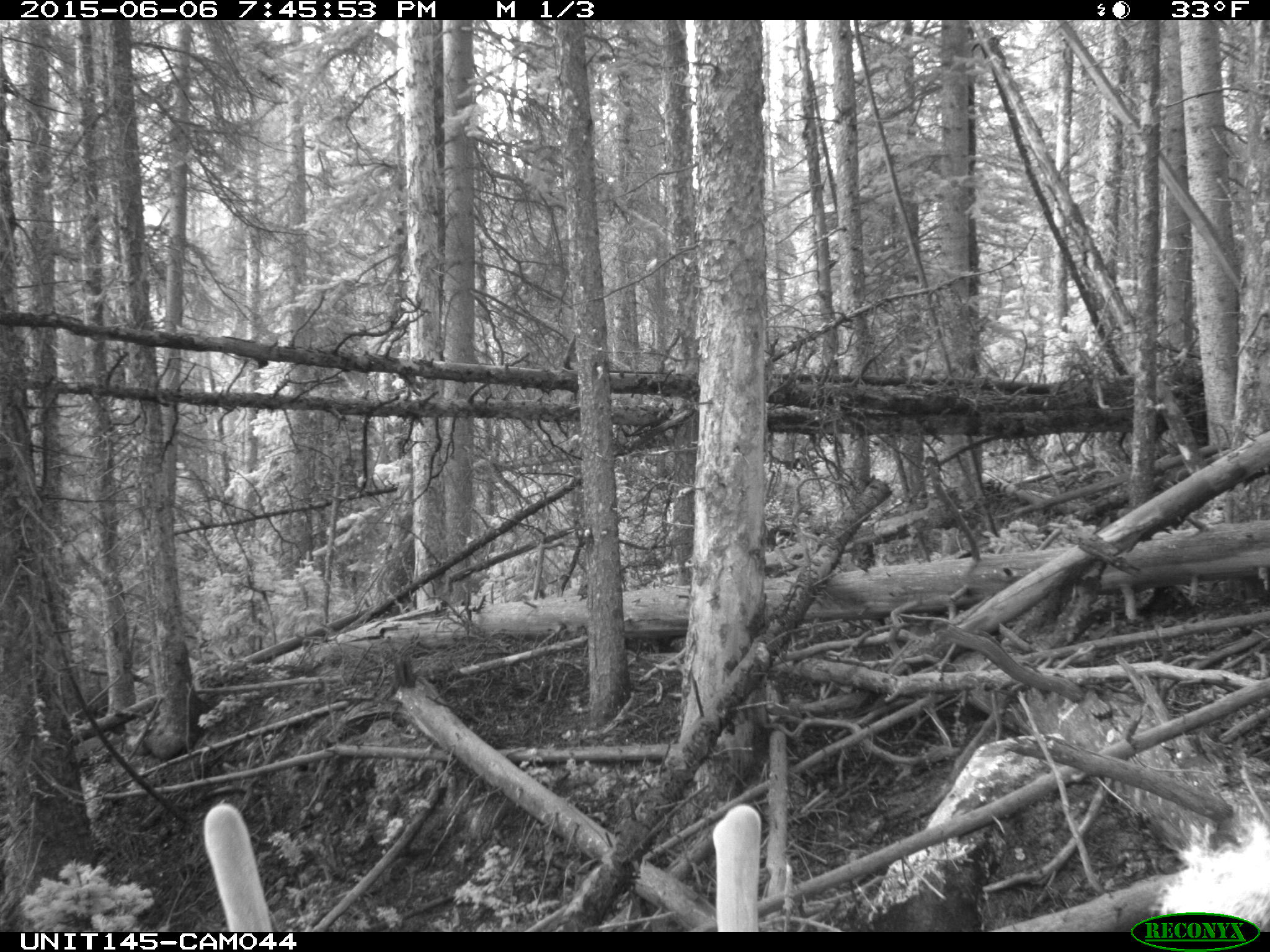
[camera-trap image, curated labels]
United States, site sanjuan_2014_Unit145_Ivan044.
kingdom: Animalia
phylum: Chordata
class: Mammalia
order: Artiodactyla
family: Cervidae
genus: Cervus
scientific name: Cervus elaphus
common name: red deer